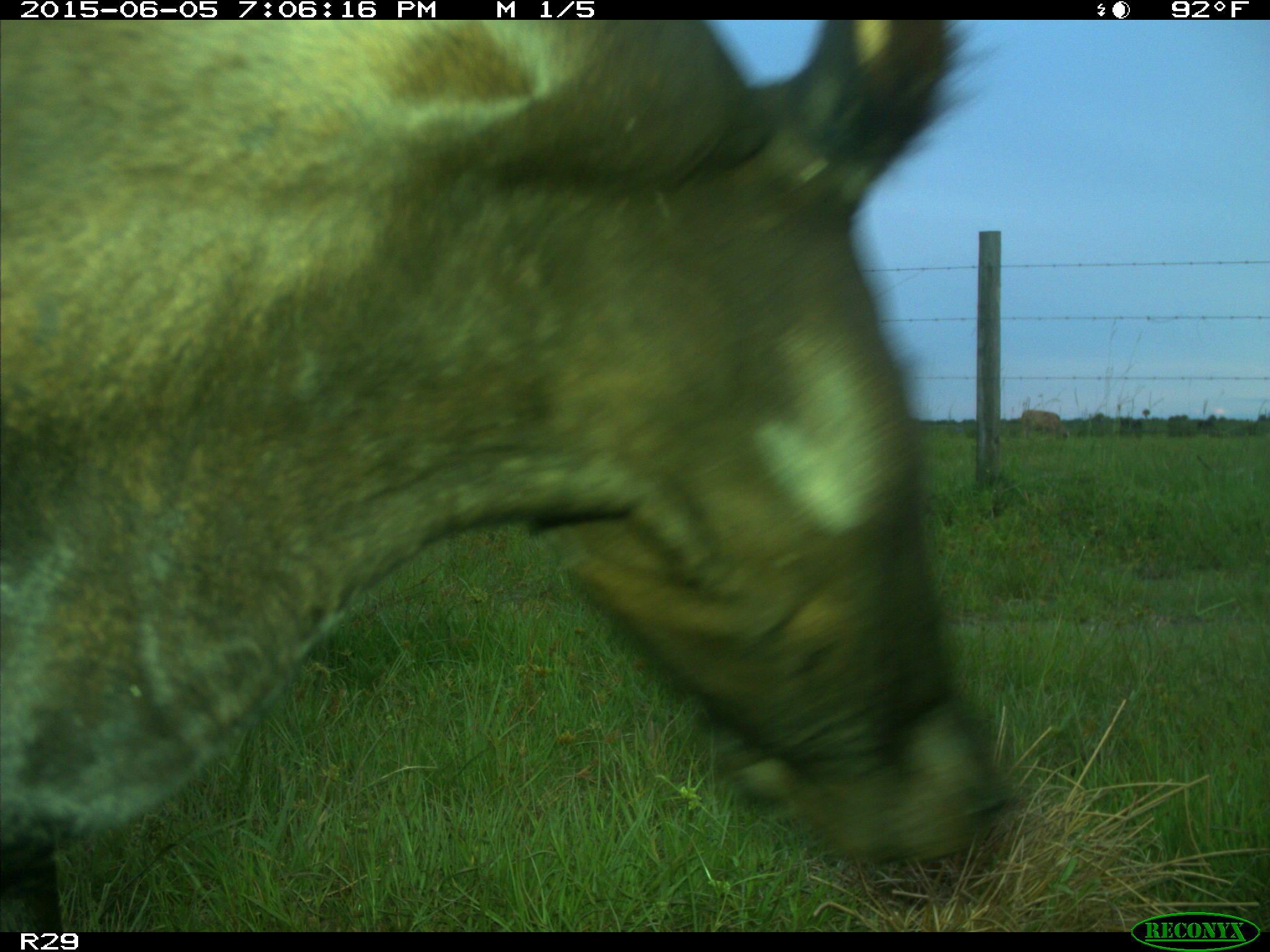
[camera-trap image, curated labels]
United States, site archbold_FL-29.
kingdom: Animalia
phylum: Chordata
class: Mammalia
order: Artiodactyla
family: Bovidae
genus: Bos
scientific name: Bos taurus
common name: domestic cow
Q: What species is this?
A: Bos taurus (domestic cow).